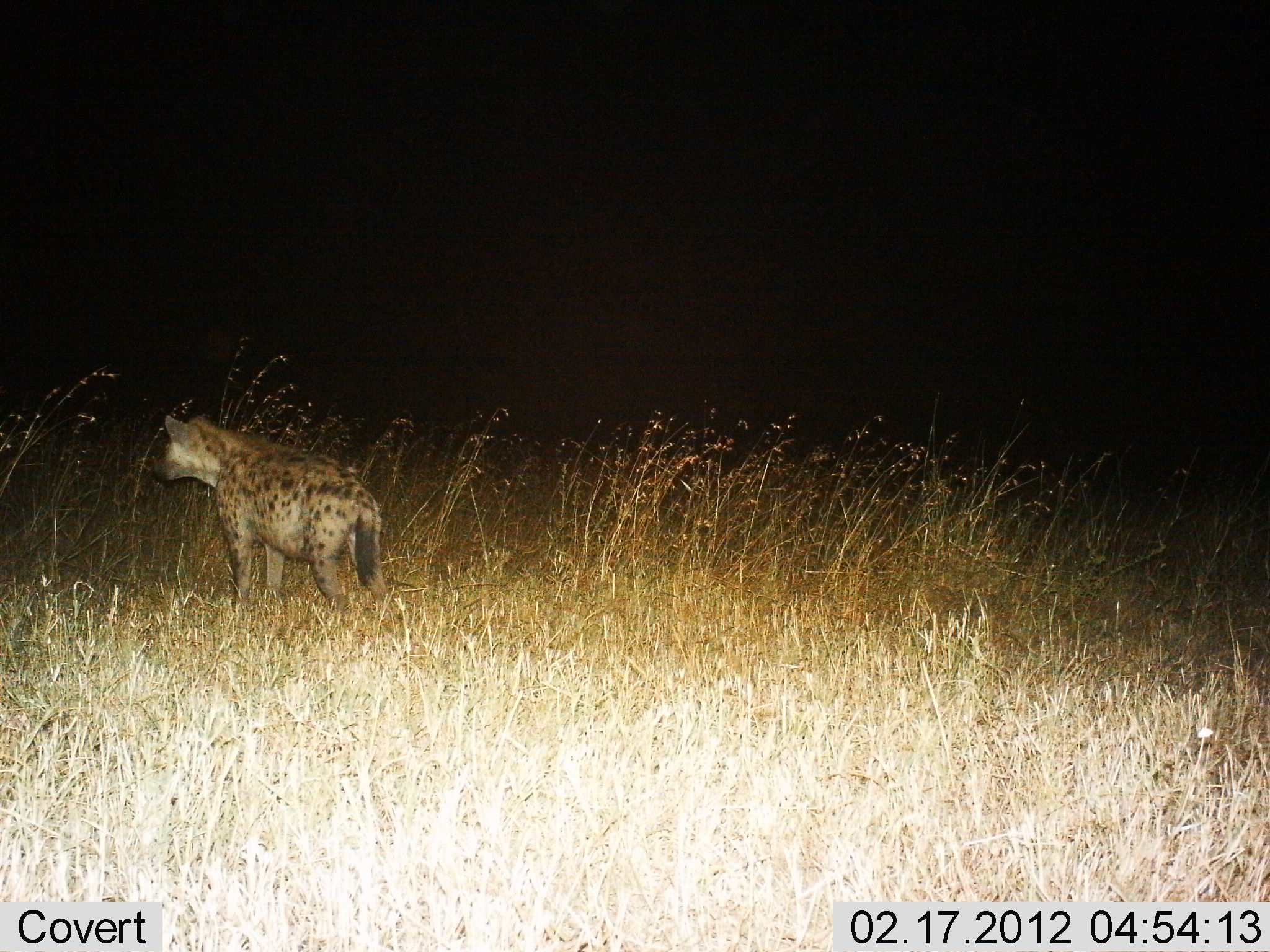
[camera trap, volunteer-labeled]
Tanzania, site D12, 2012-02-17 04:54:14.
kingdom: Animalia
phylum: Chordata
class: Mammalia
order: Carnivora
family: Hyaenidae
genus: Crocuta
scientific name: Crocuta crocuta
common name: spotted hyena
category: hyenaspotted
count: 1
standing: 88%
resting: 0%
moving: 12%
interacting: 0%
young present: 0%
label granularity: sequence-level